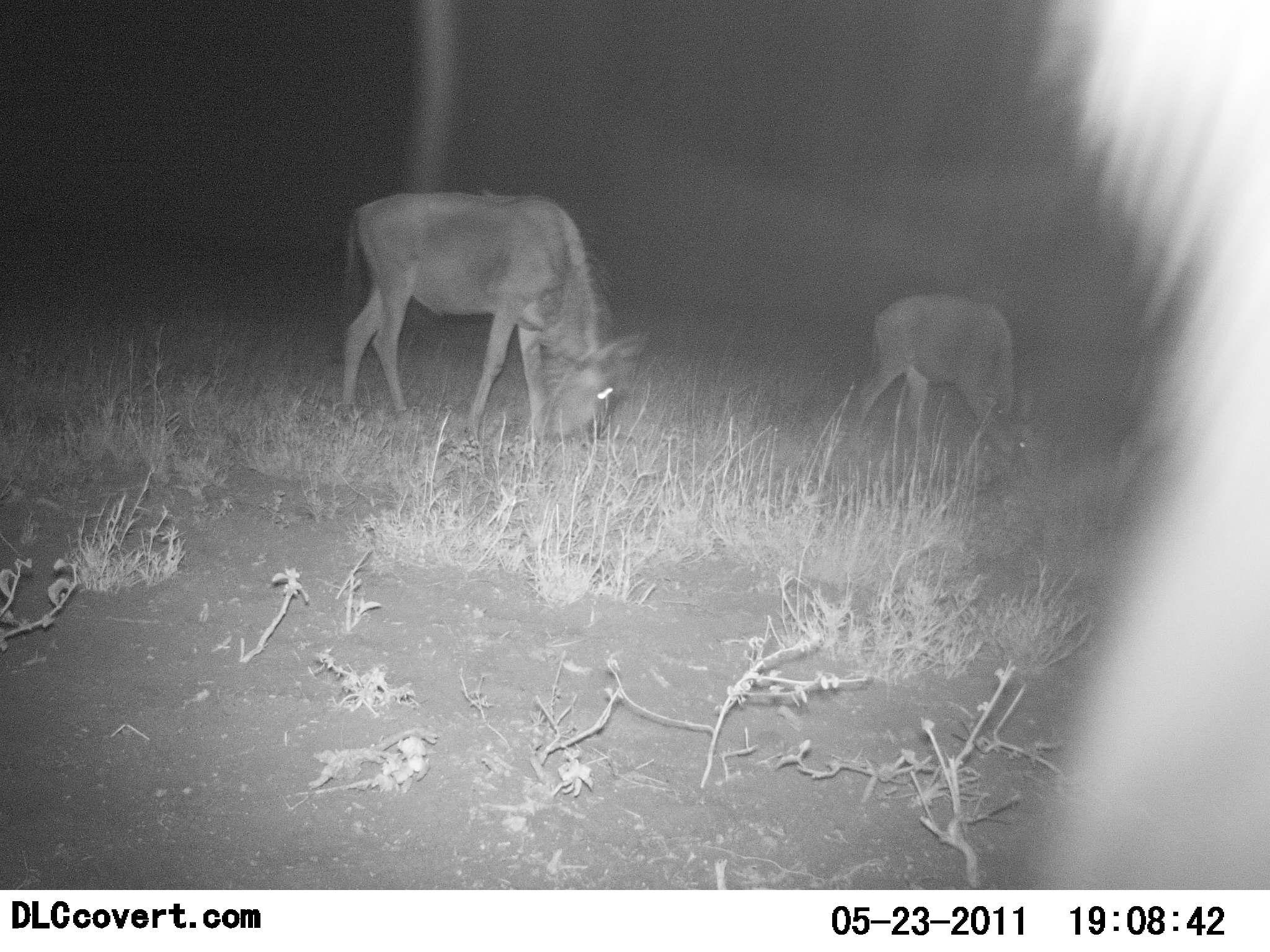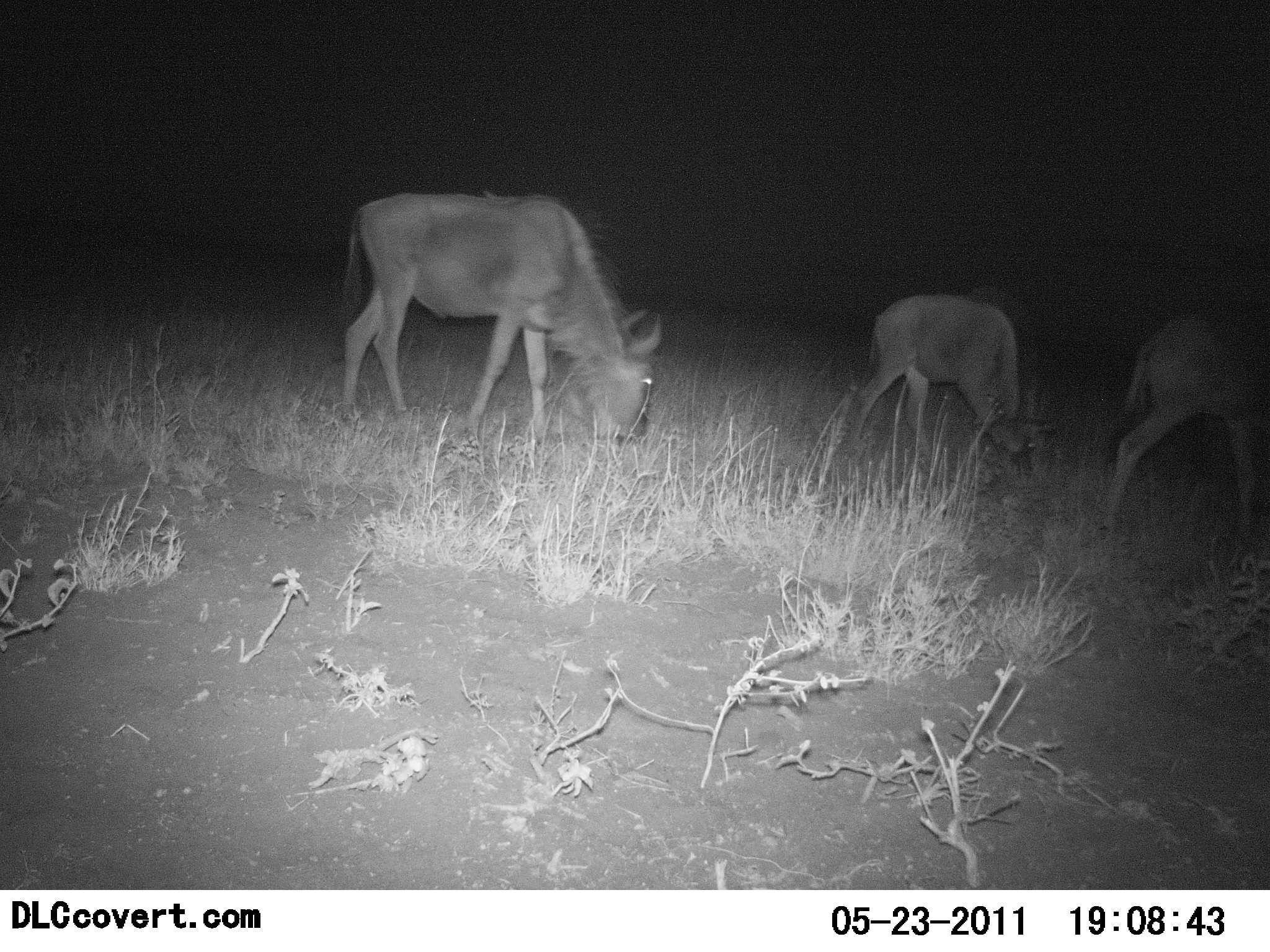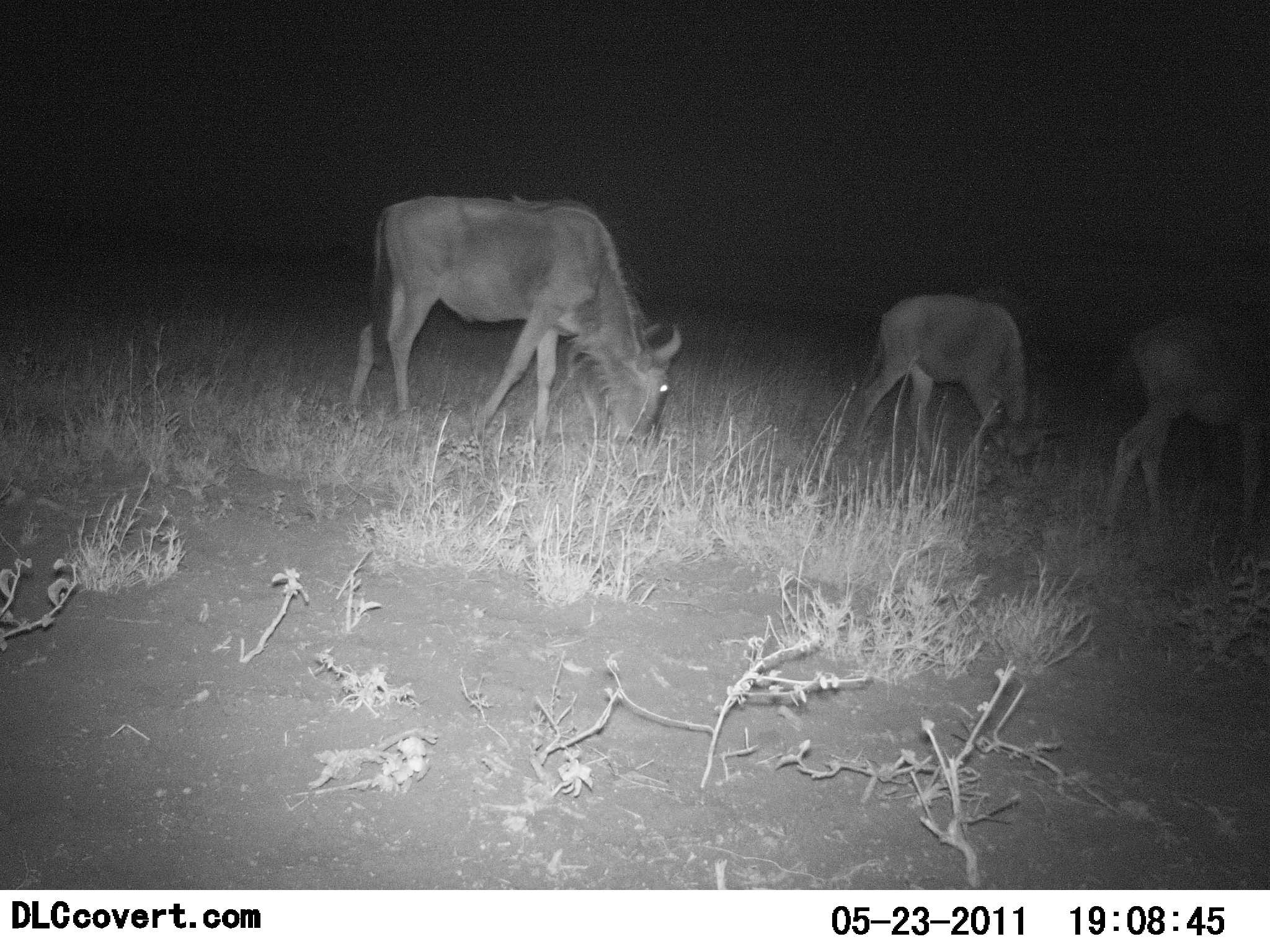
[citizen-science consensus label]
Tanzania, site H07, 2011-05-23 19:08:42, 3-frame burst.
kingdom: Animalia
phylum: Chordata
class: Mammalia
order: Artiodactyla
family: Bovidae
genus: Connochaetes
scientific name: Connochaetes taurinus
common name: blue wildebeest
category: wildebeest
Wildebeest (blue wildebeest) (Connochaetes taurinus), count 4. Behavior (volunteer vote fractions): standing 40%, resting 0%, moving 30%, interacting 0%. Young present (vote fraction): 10%. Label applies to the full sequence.